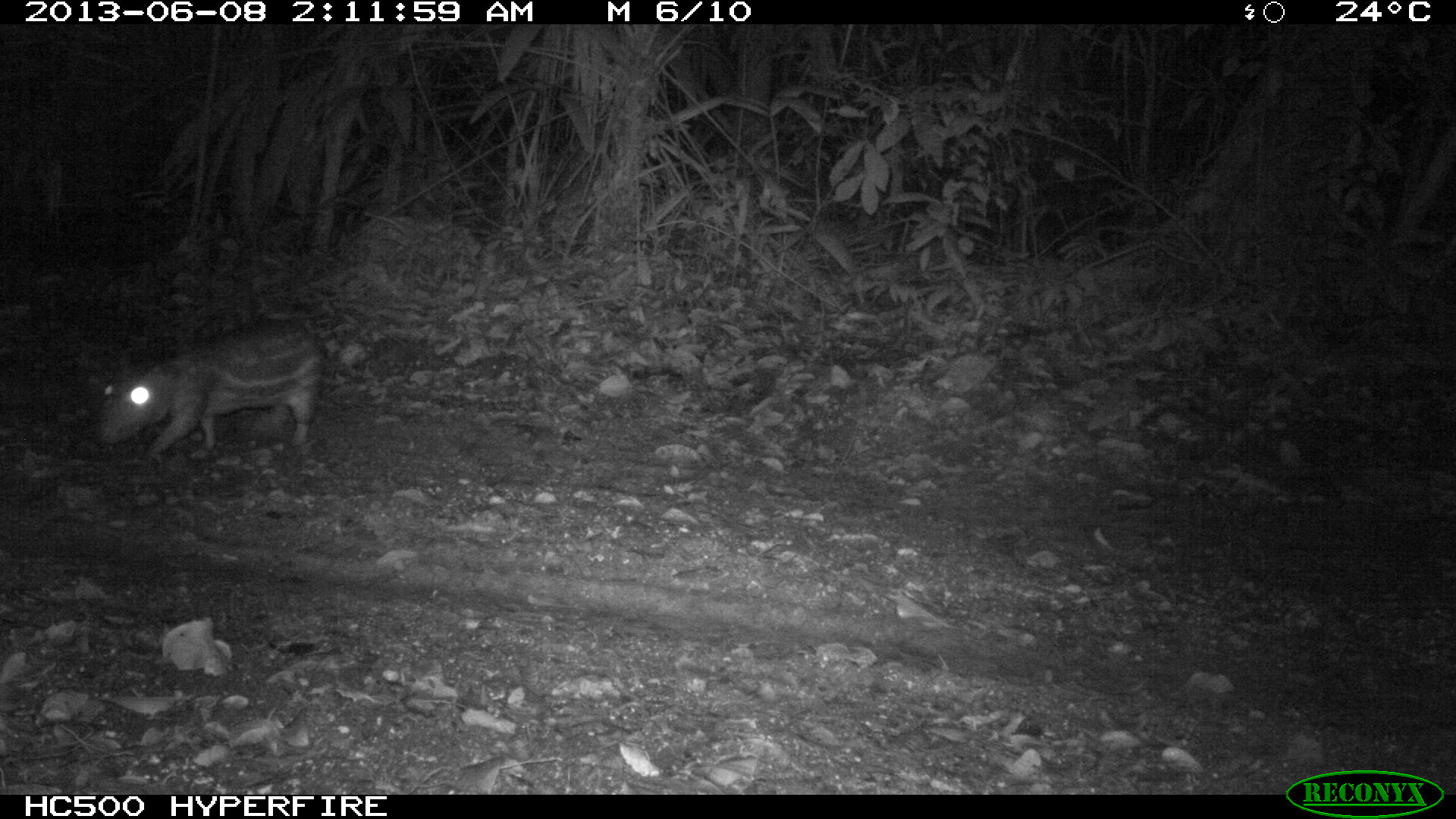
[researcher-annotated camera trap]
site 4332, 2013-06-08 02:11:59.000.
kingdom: Animalia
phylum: Chordata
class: Mammalia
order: Rodentia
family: Cuniculidae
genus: Cuniculus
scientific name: Cuniculus paca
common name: lowland paca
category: agouti paca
Agouti paca (lowland paca) (Cuniculus paca), count 1.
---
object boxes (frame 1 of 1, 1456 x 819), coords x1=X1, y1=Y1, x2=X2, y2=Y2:
agouti paca: x1=94, y1=321, x2=325, y2=461